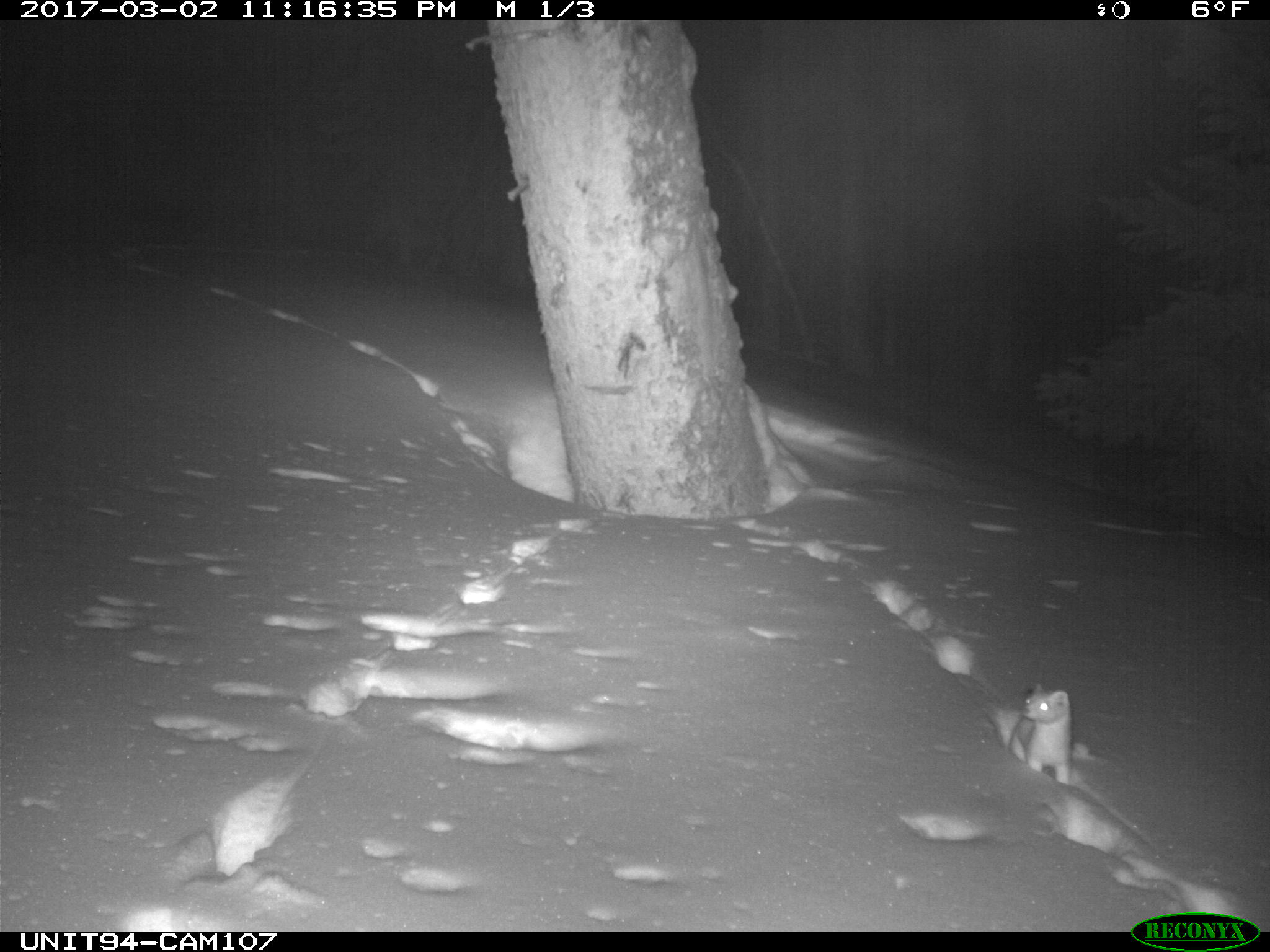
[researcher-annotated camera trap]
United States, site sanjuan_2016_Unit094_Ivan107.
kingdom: Animalia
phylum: Chordata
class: Mammalia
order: Carnivora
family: Mustelidae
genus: Mustela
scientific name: Mustela erminea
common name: beringian stoat